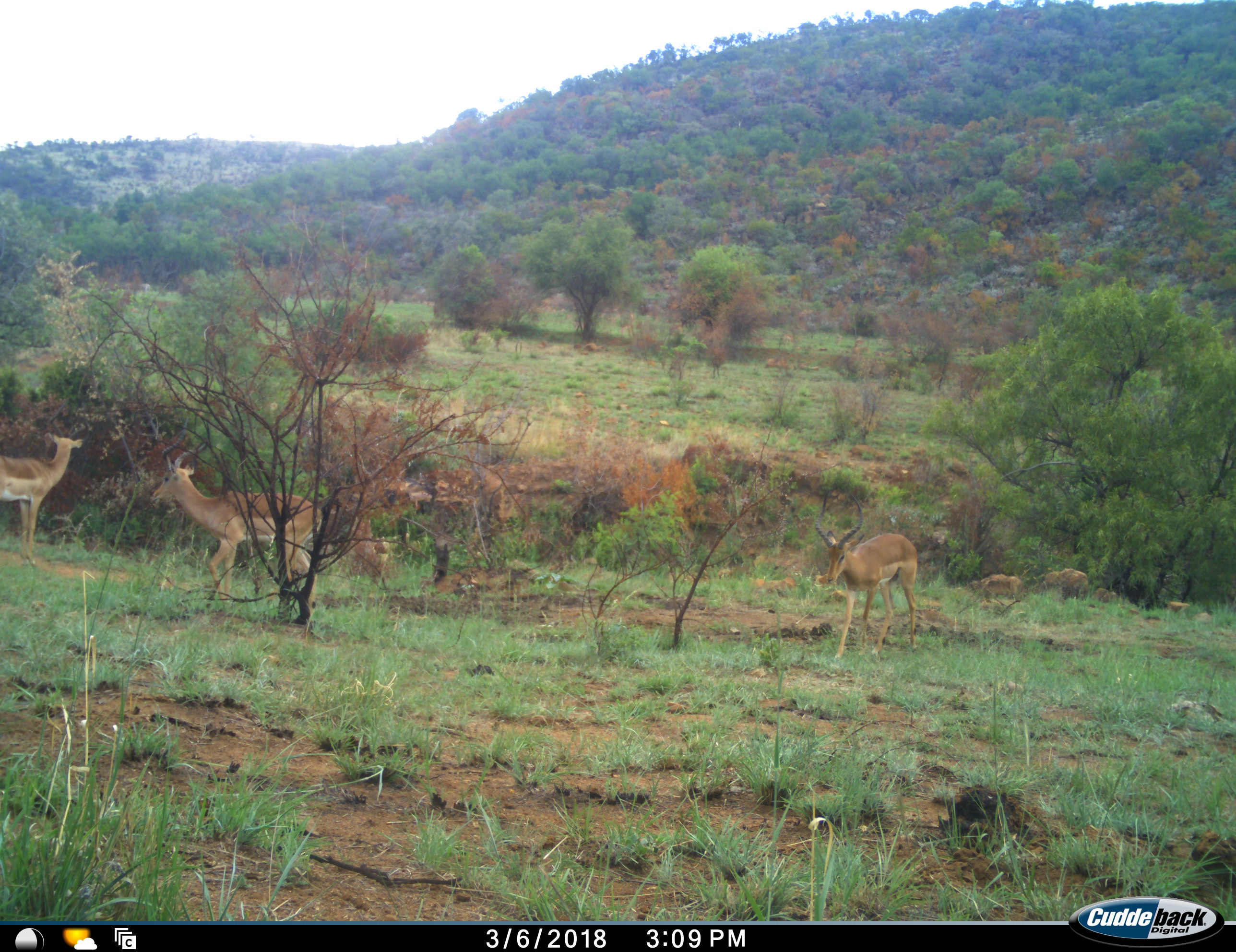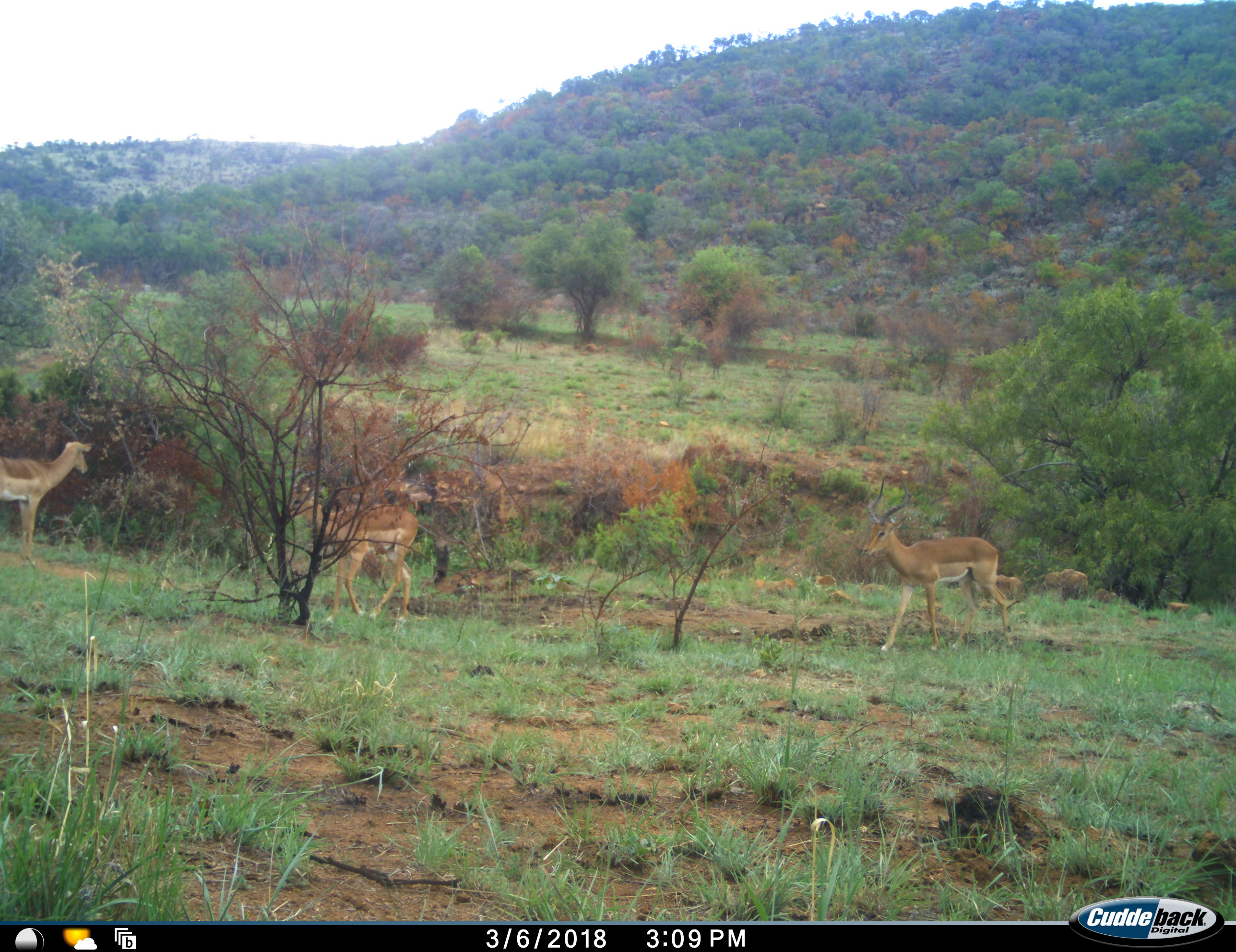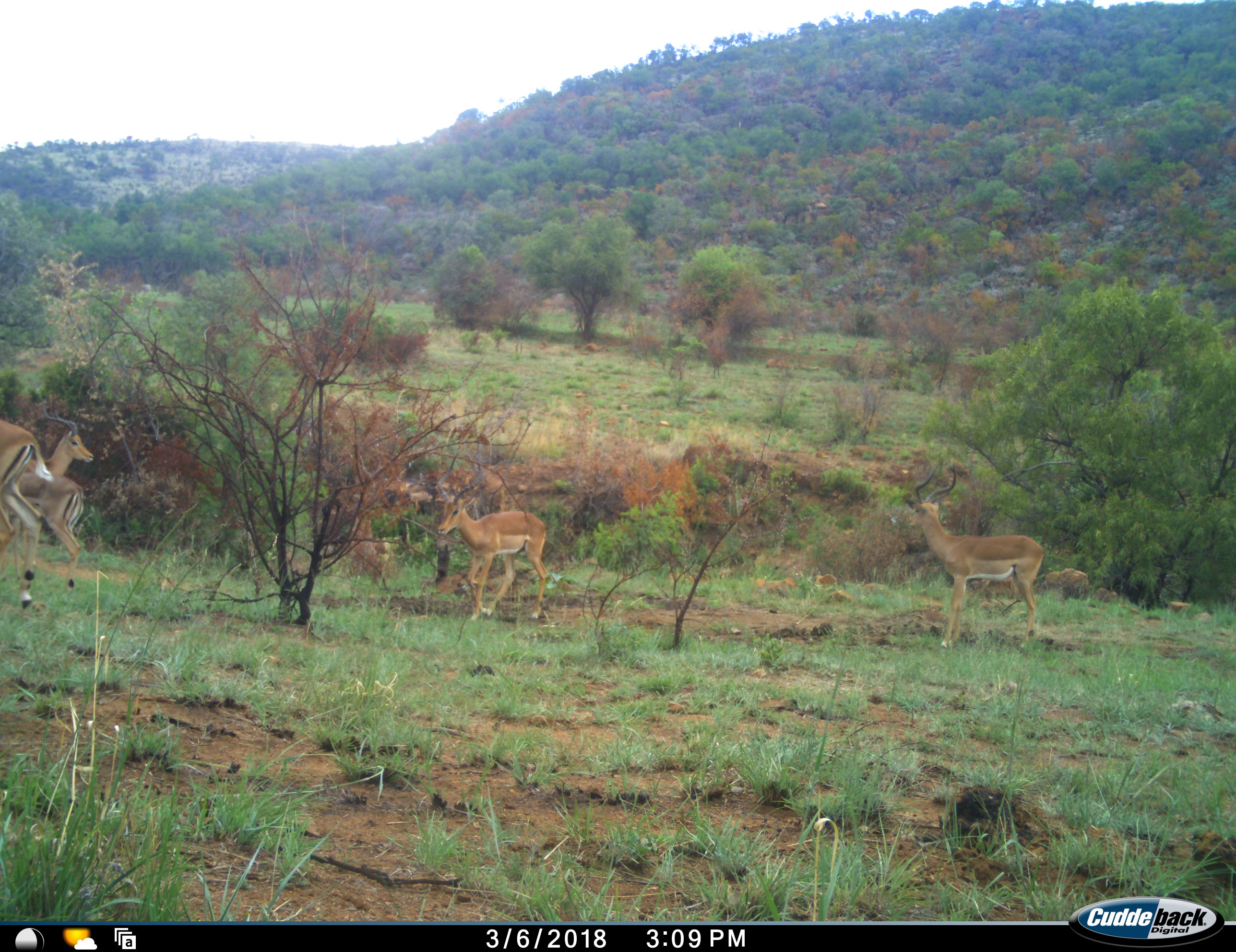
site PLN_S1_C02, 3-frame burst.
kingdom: Animalia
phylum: Chordata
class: Mammalia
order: Artiodactyla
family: Bovidae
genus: Aepyceros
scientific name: Aepyceros melampus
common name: impala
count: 5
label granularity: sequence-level